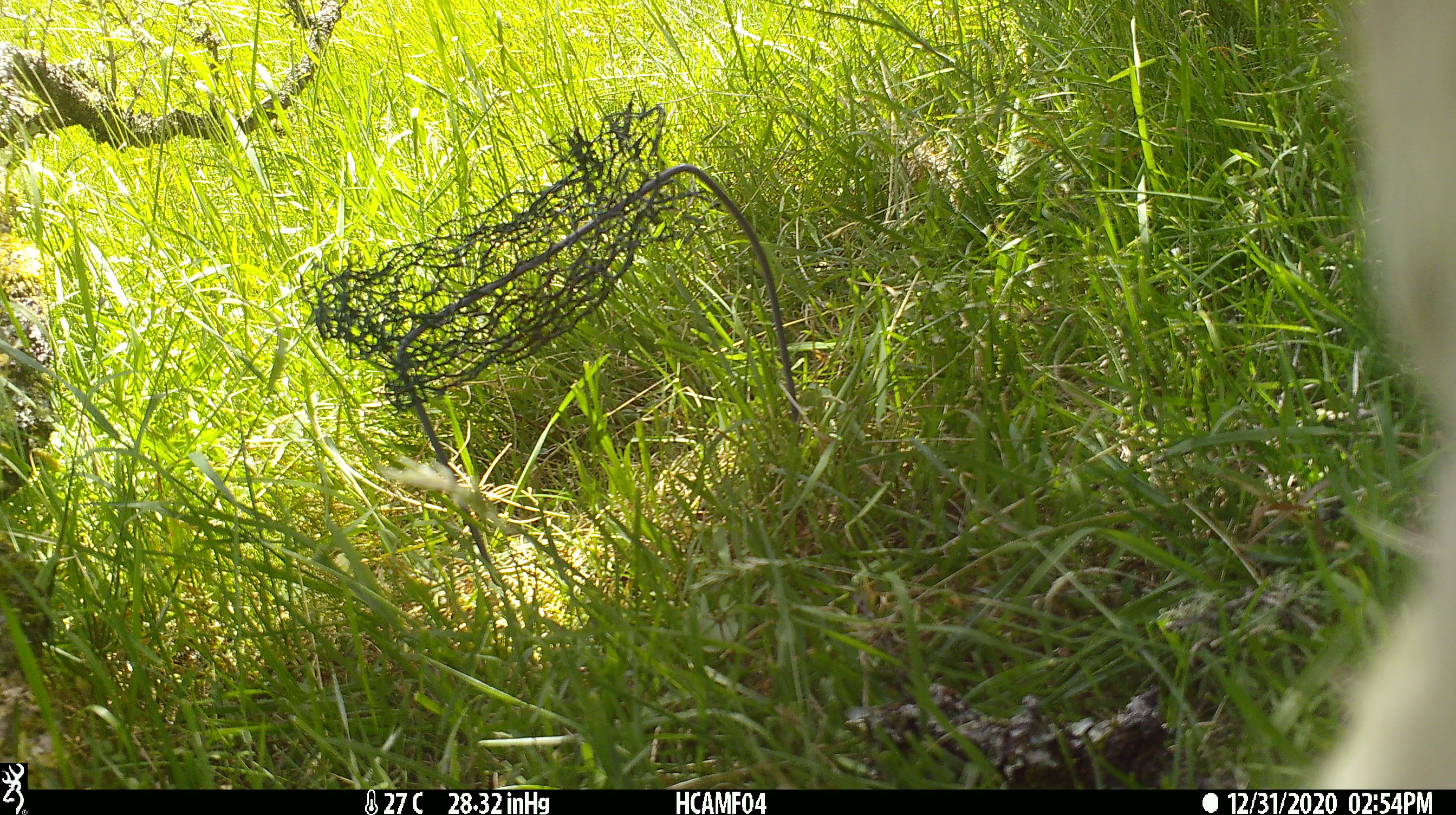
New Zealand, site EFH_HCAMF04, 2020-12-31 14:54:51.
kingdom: Animalia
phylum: Chordata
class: Mammalia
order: Artiodactyla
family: Bovidae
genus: Bos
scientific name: Bos taurus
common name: domestic cow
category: cow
Cow (domestic cow) (Bos taurus).